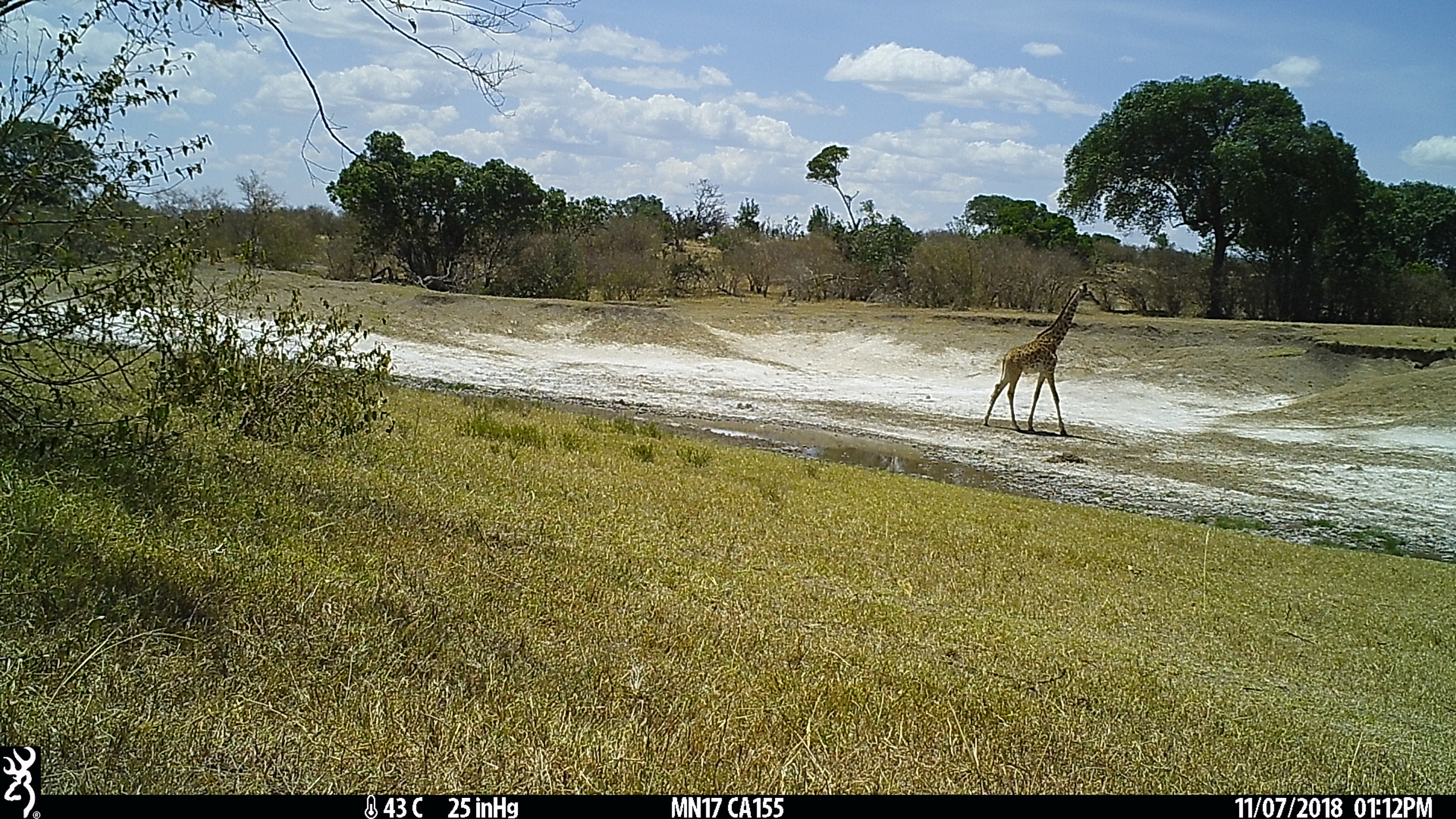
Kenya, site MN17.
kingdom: Animalia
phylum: Chordata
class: Mammalia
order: Artiodactyla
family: Giraffidae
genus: Giraffa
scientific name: Giraffa camelopardalis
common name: northern giraffe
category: giraffe